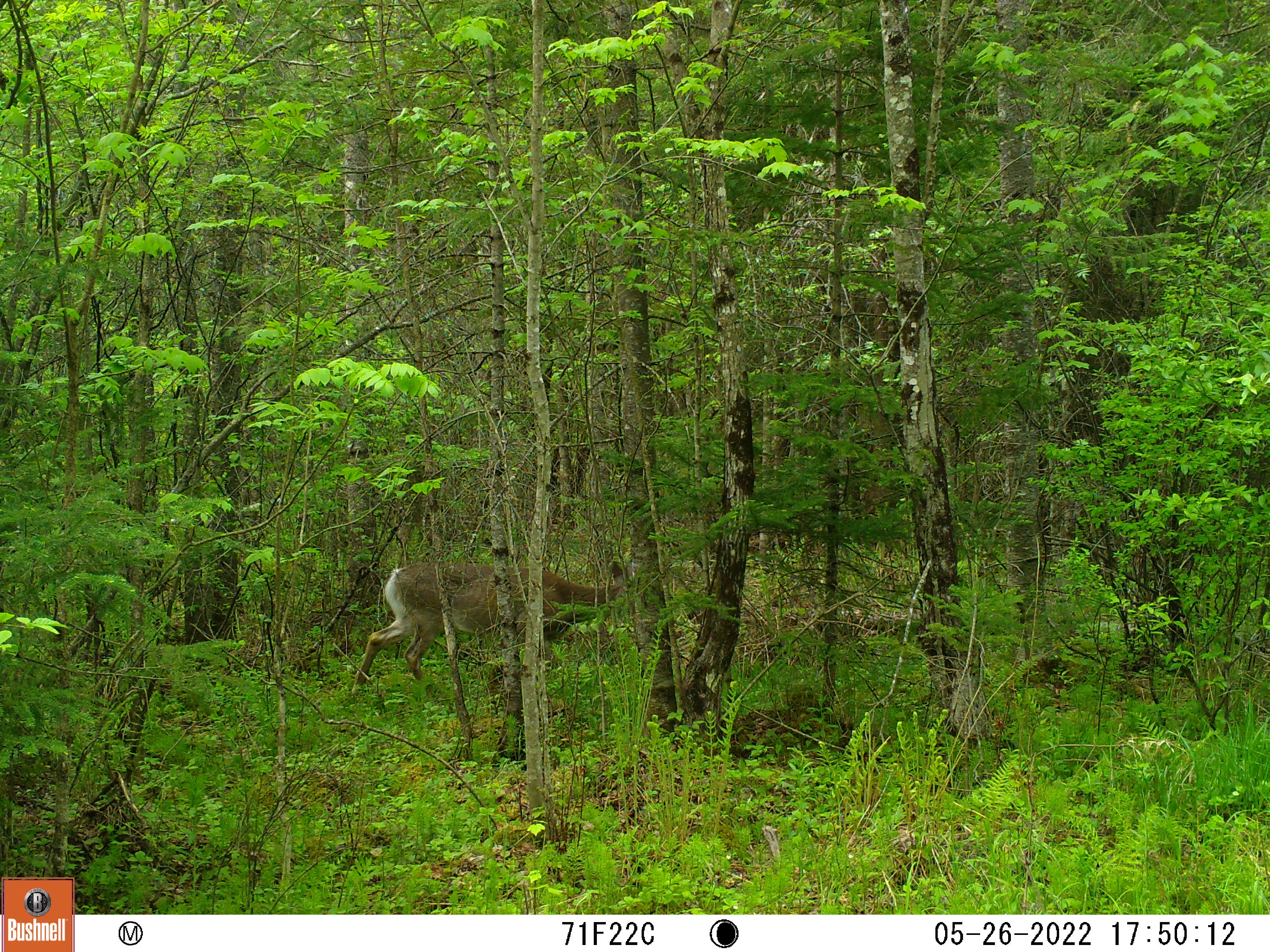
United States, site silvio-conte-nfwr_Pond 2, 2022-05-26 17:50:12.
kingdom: Animalia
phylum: Chordata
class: Mammalia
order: Artiodactyla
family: Cervidae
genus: Odocoileus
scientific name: Odocoileus virginianus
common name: white-tailed deer